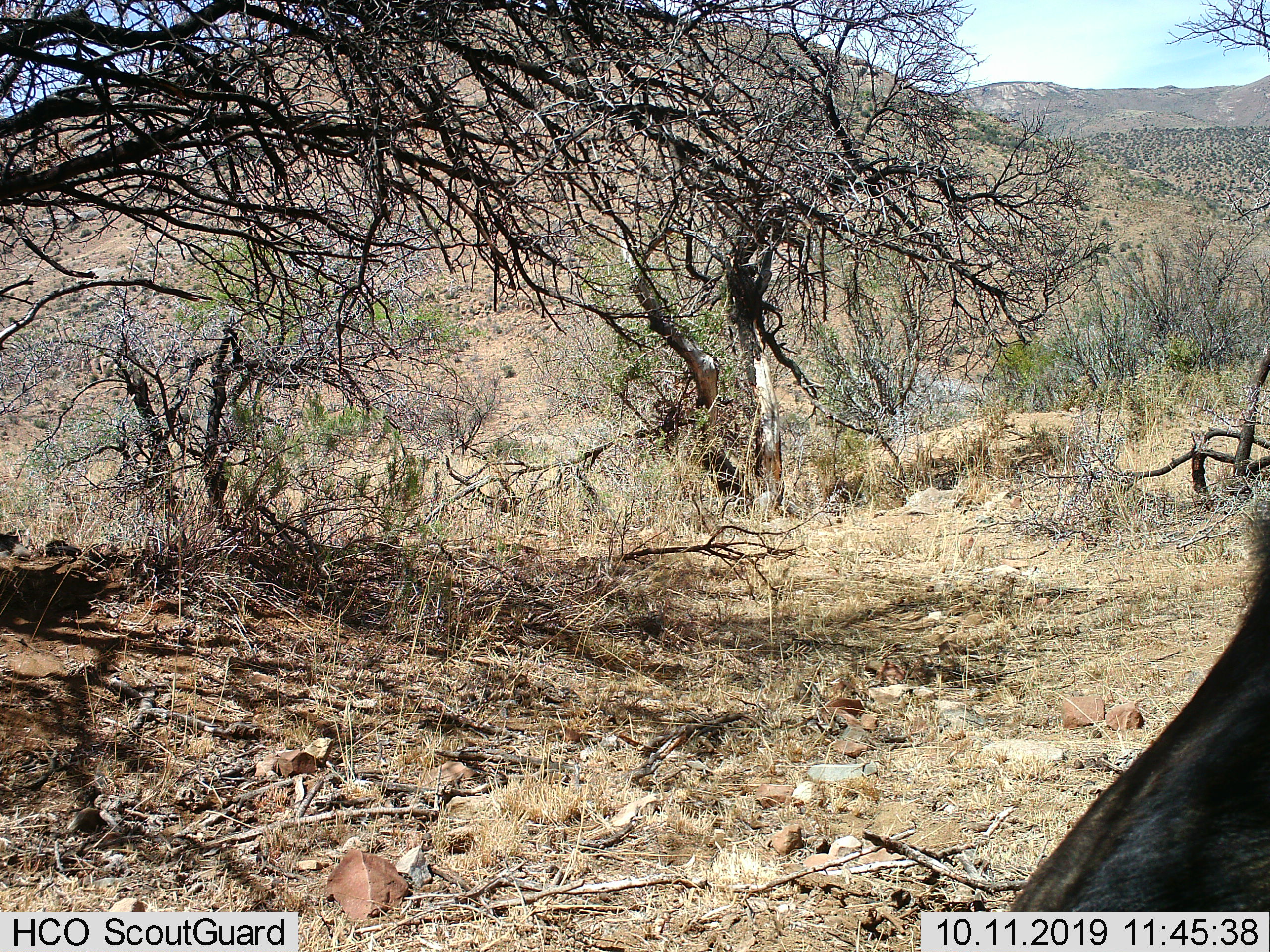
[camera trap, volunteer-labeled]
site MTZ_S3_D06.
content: unidentified animal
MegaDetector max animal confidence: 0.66